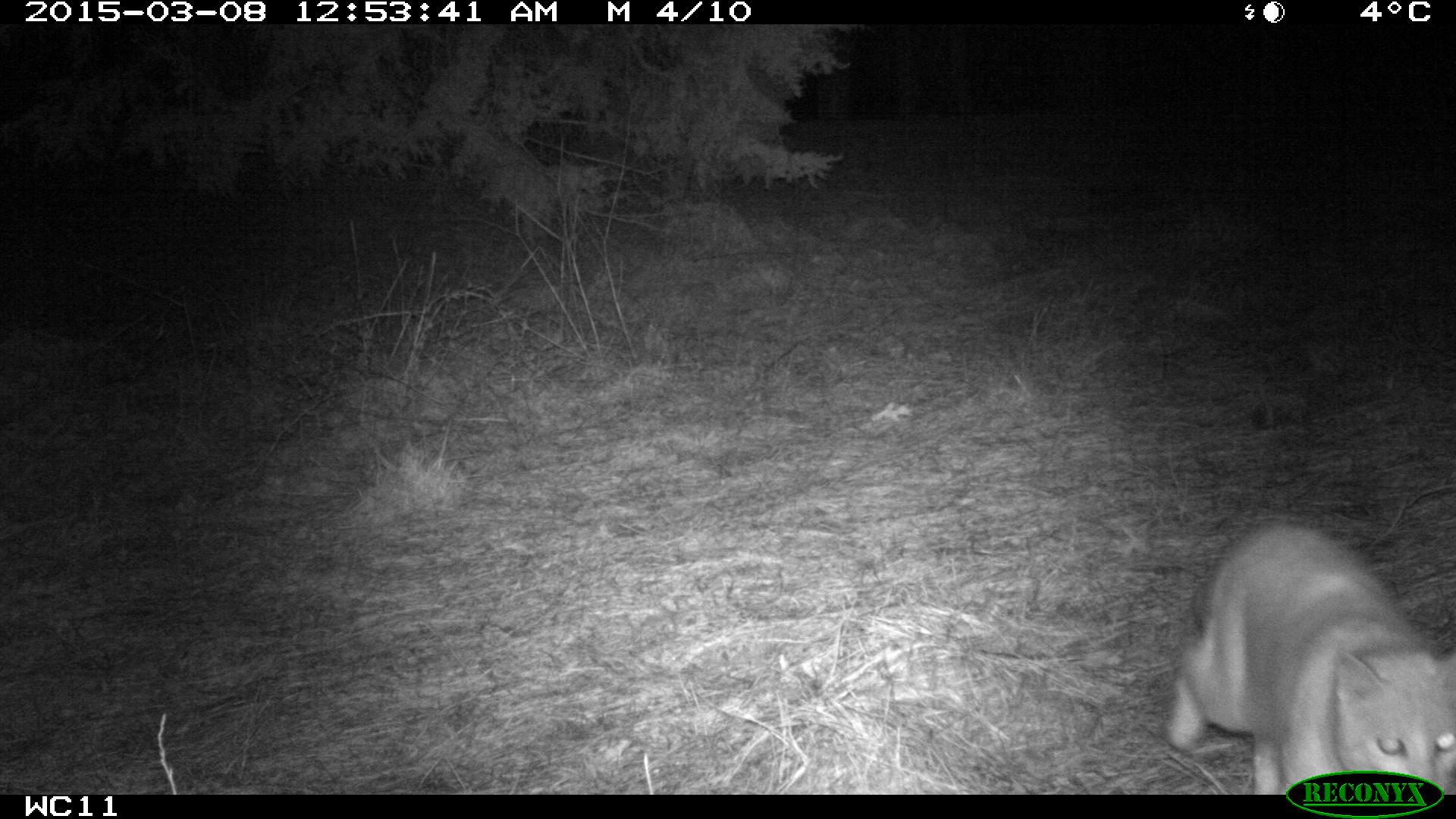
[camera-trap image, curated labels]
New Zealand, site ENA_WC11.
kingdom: Animalia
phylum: Chordata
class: Mammalia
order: Carnivora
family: Felidae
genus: Felis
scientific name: Felis catus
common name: domestic cat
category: cat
Cat (domestic cat) (Felis catus).